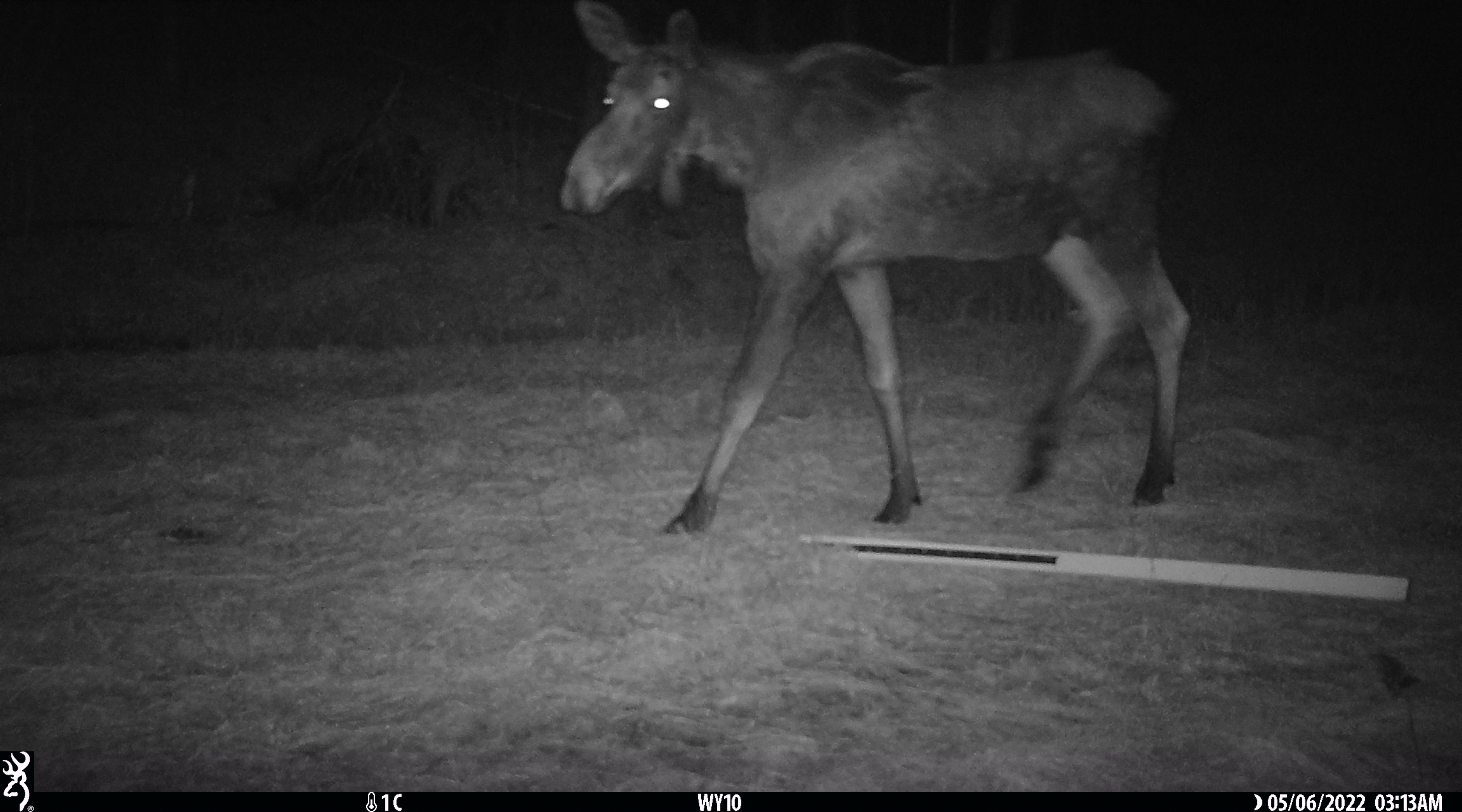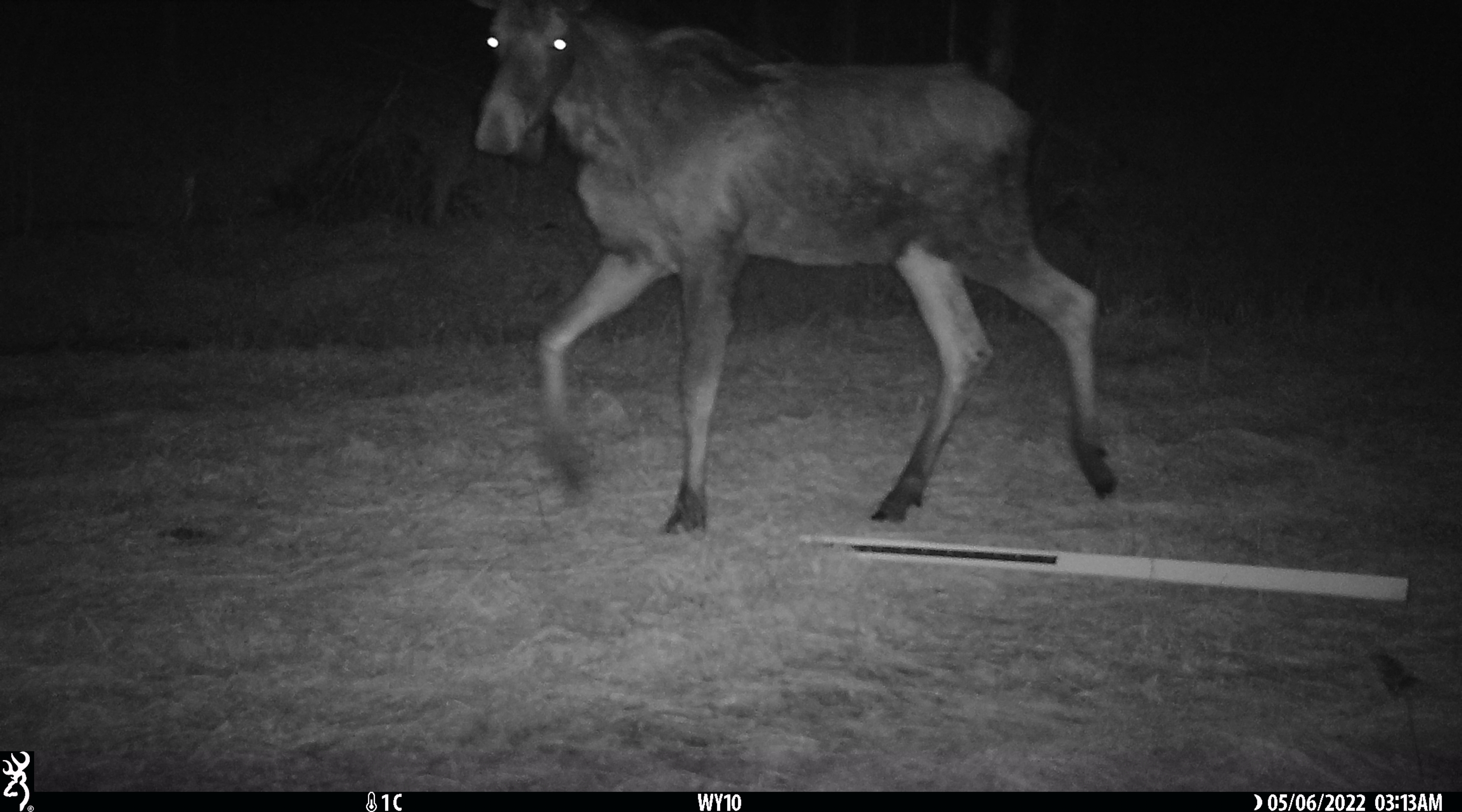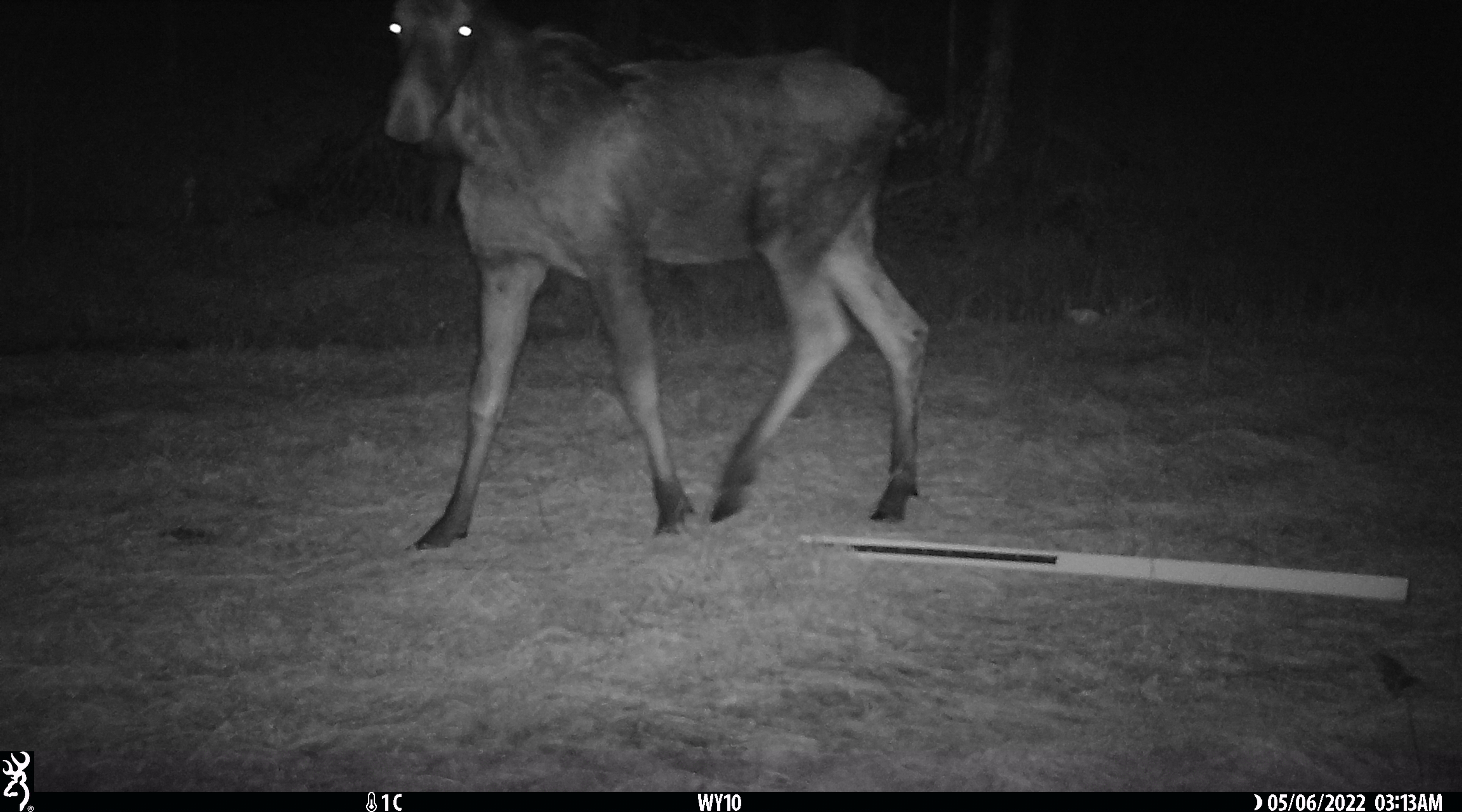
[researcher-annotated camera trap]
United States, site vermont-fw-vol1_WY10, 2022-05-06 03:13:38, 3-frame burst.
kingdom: Animalia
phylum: Chordata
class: Mammalia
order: Artiodactyla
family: Cervidae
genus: Alces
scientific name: Alces alces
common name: moose